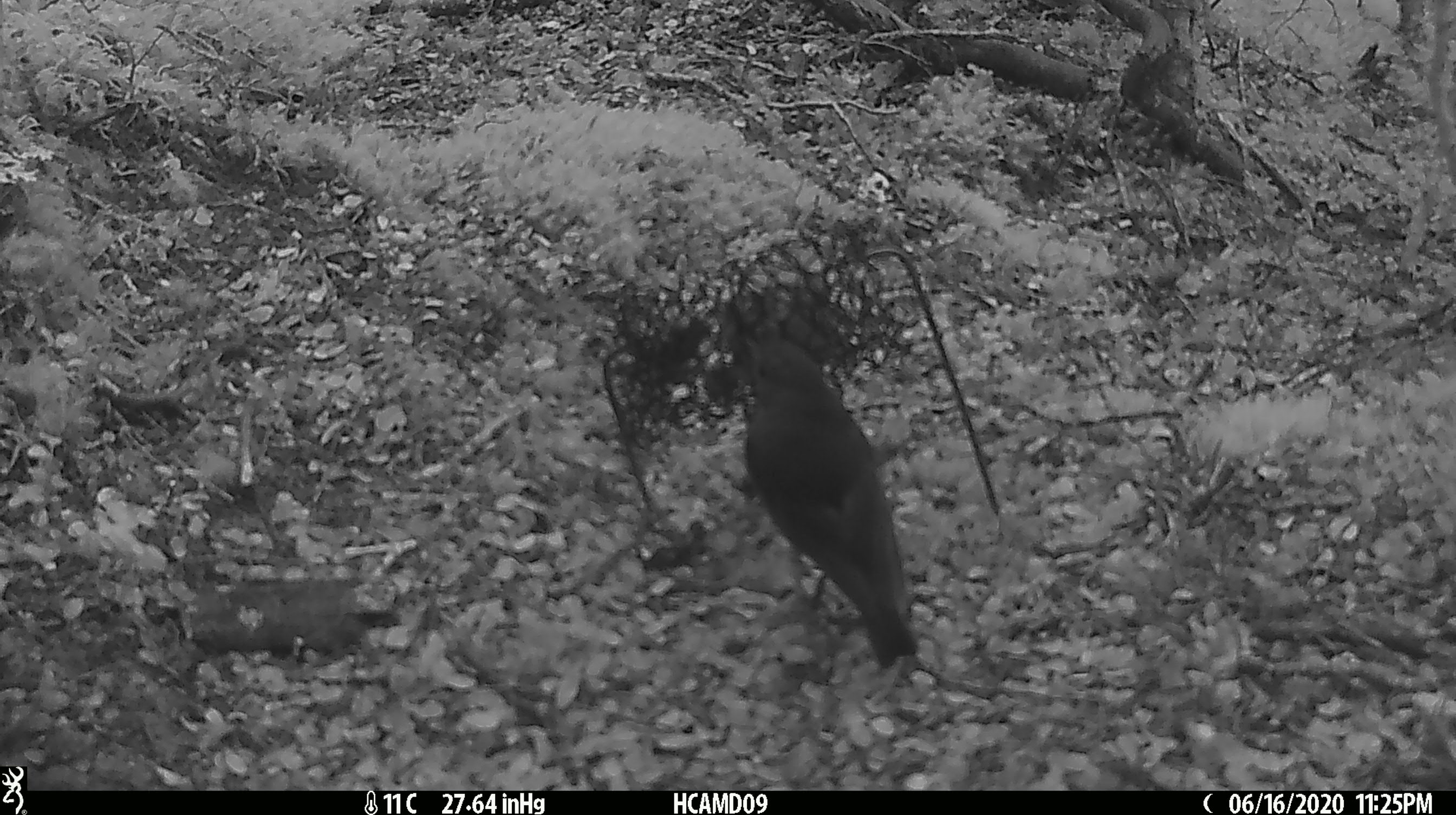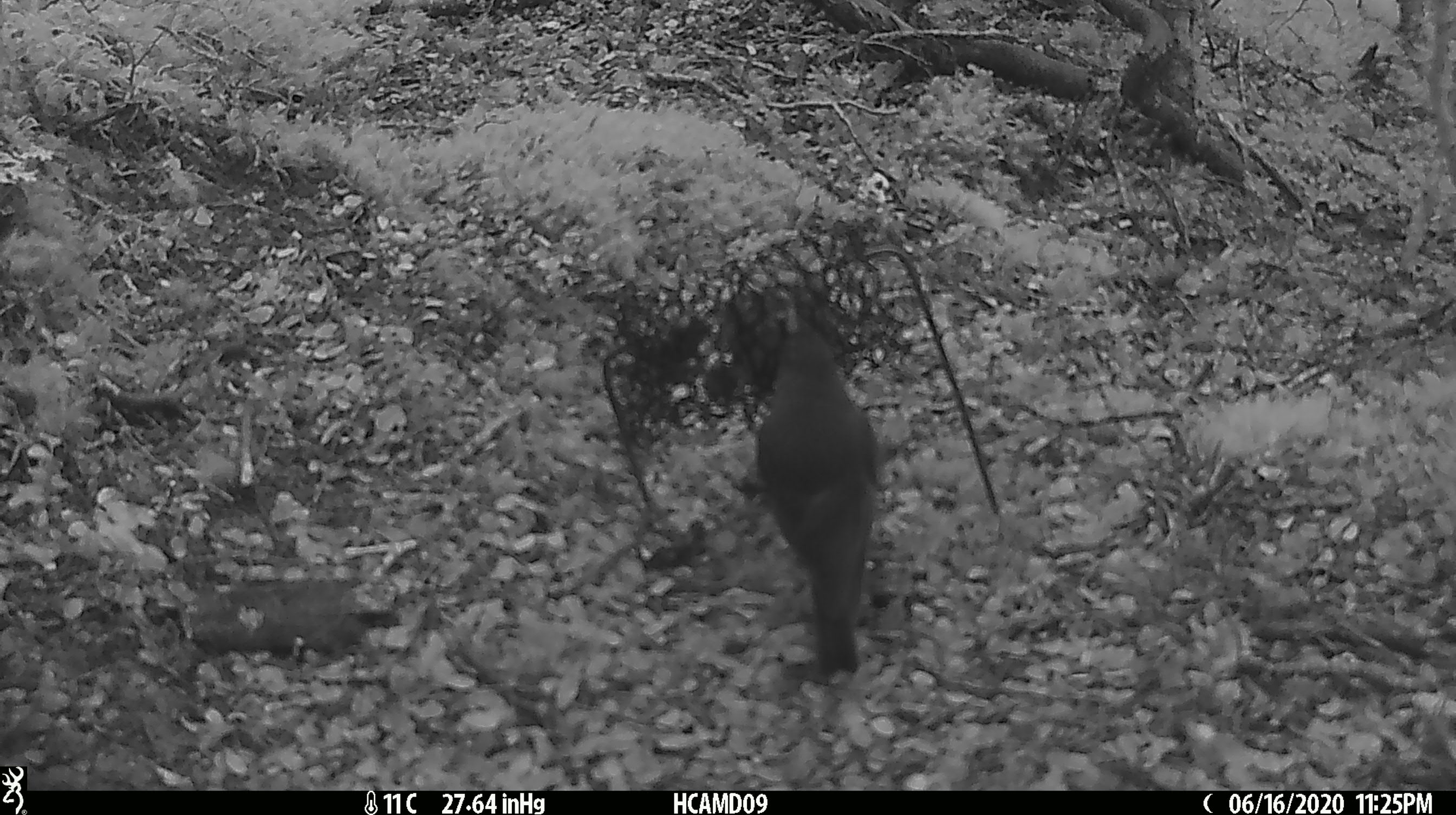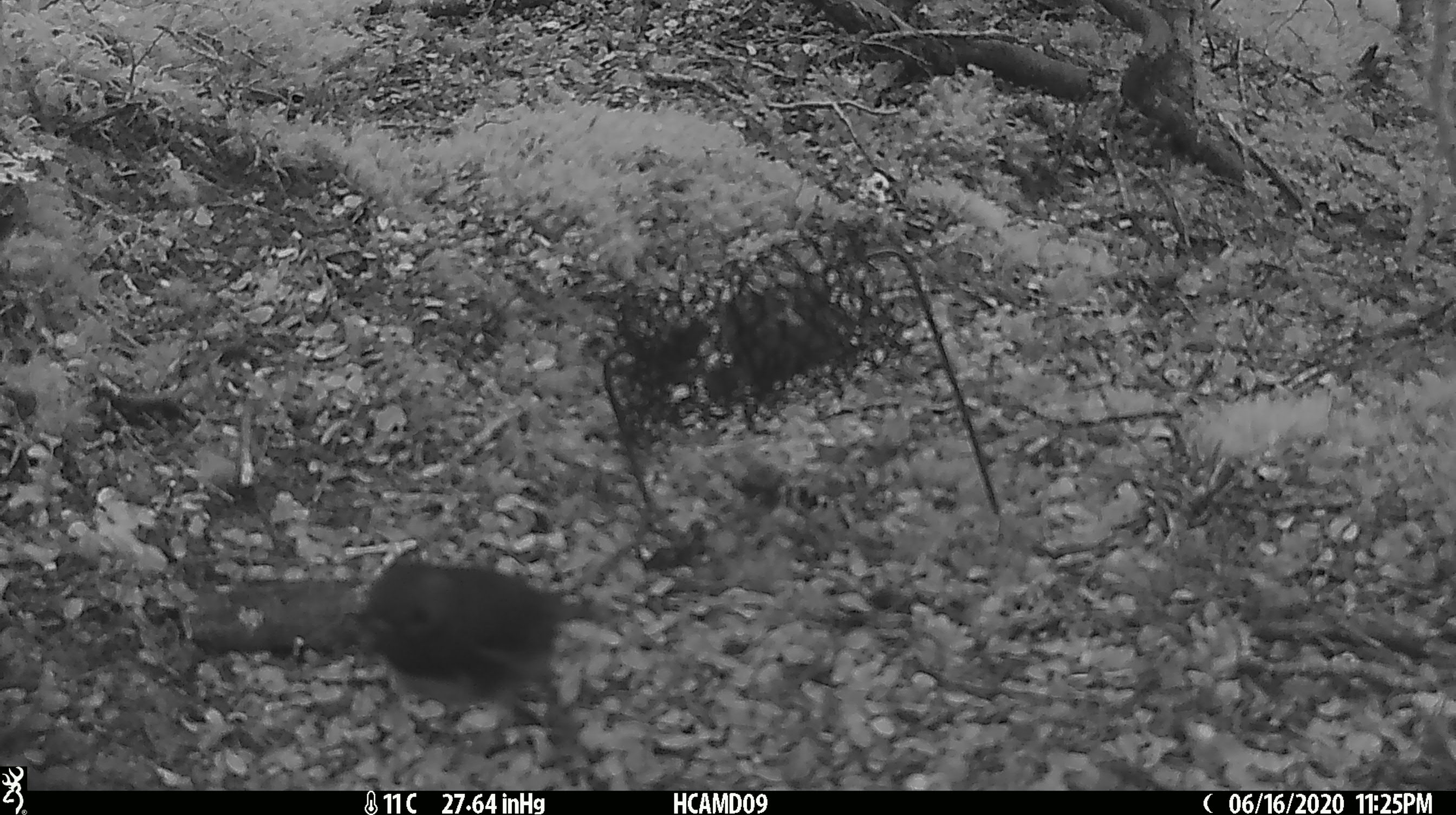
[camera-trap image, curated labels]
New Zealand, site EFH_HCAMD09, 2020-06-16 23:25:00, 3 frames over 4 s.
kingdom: Animalia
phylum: Chordata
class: Aves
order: Passeriformes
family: Petroicidae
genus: Petroica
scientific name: Petroica australis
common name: new zealand robin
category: robin